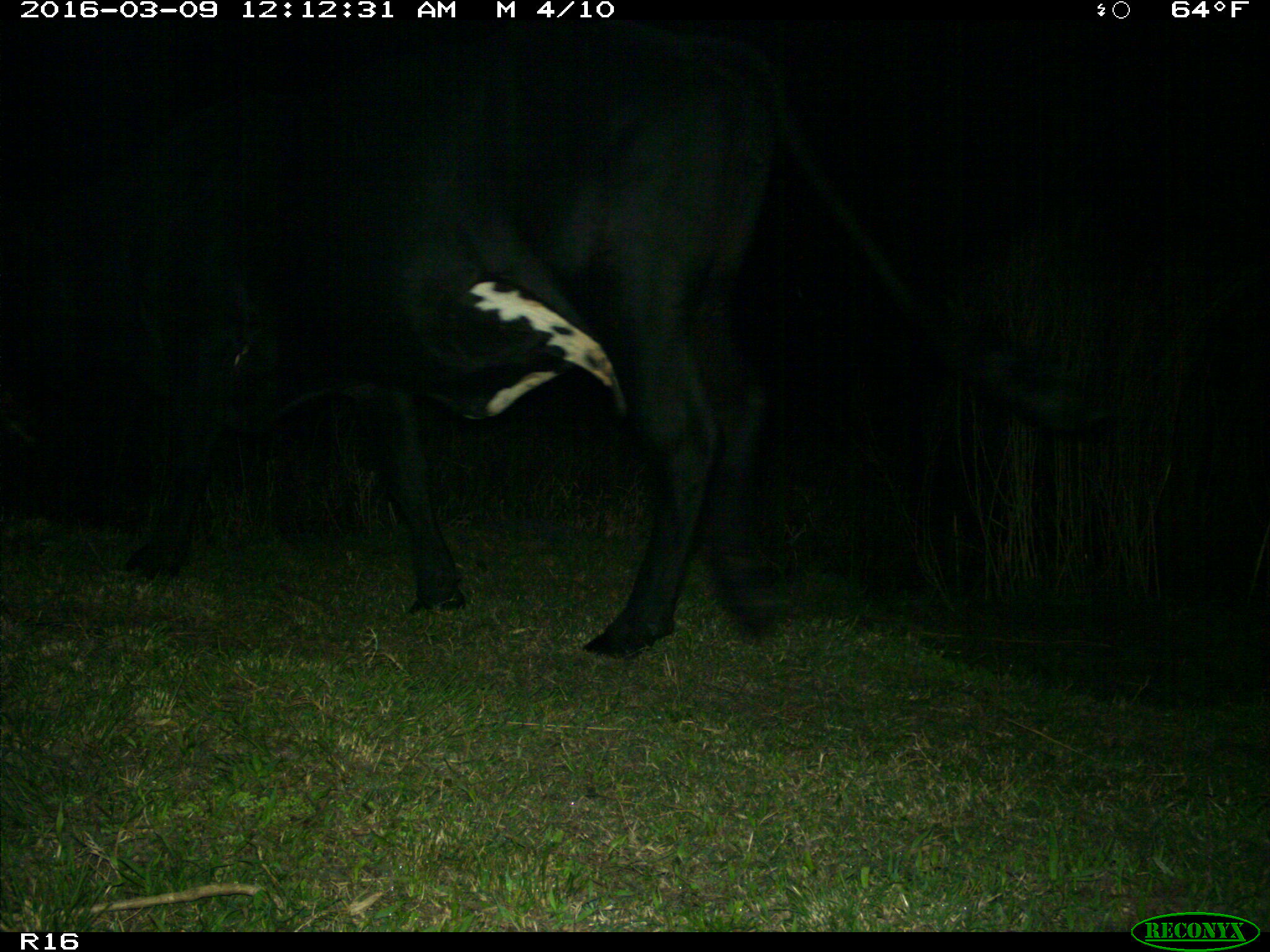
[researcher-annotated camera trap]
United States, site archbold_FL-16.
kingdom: Animalia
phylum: Chordata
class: Mammalia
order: Artiodactyla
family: Bovidae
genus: Bos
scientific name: Bos taurus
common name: domestic cow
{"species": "Bos taurus (domestic cow)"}